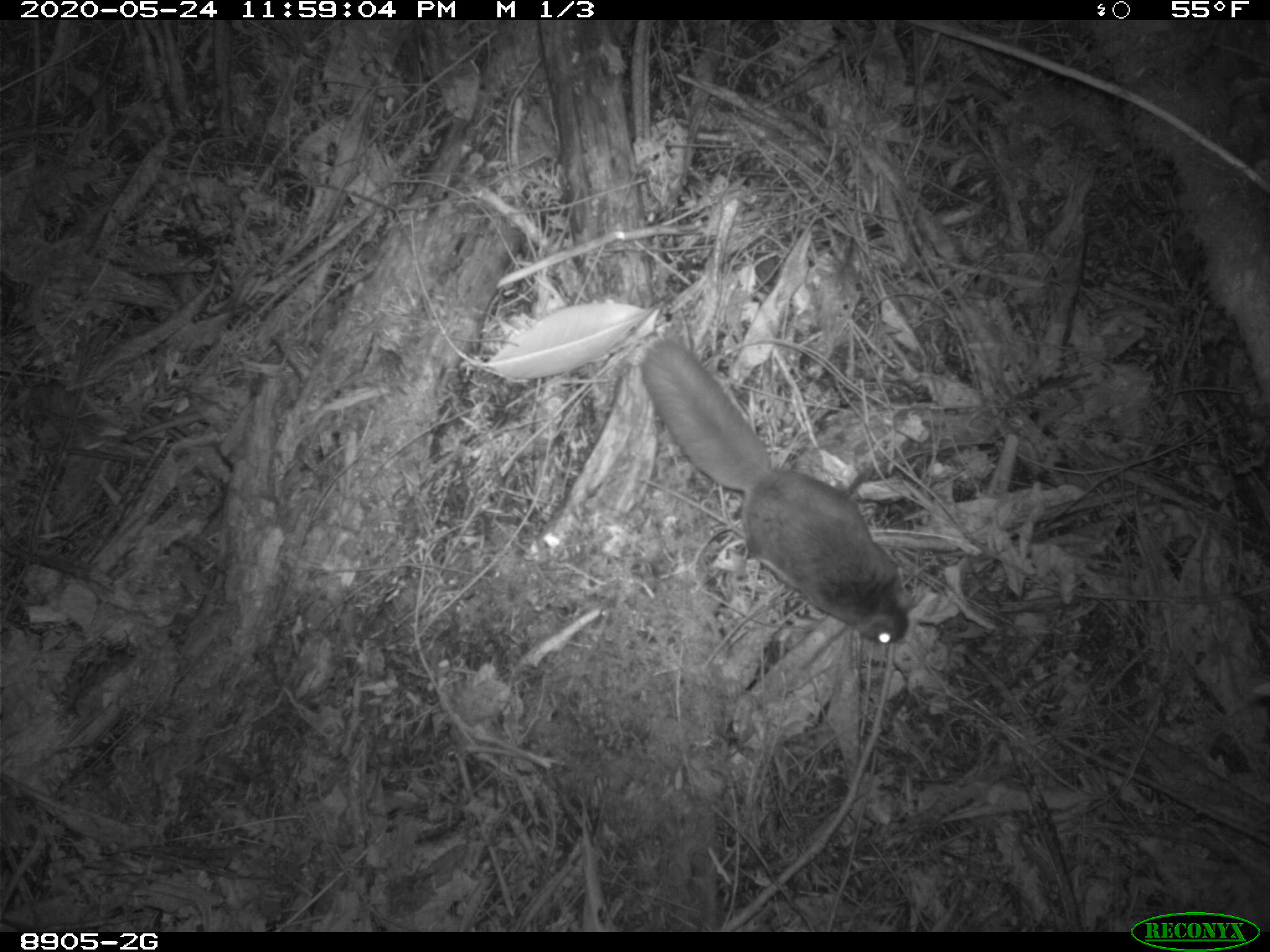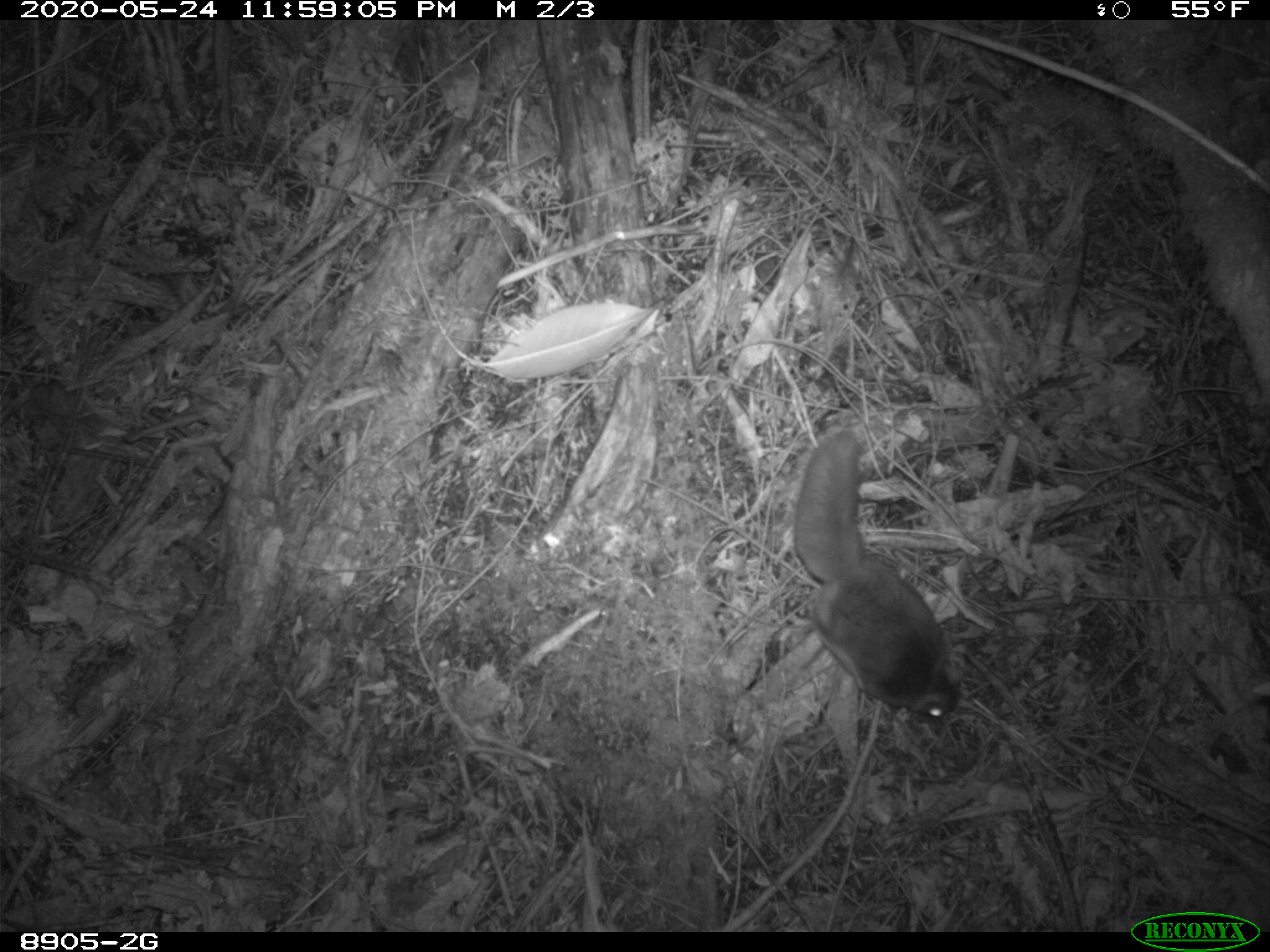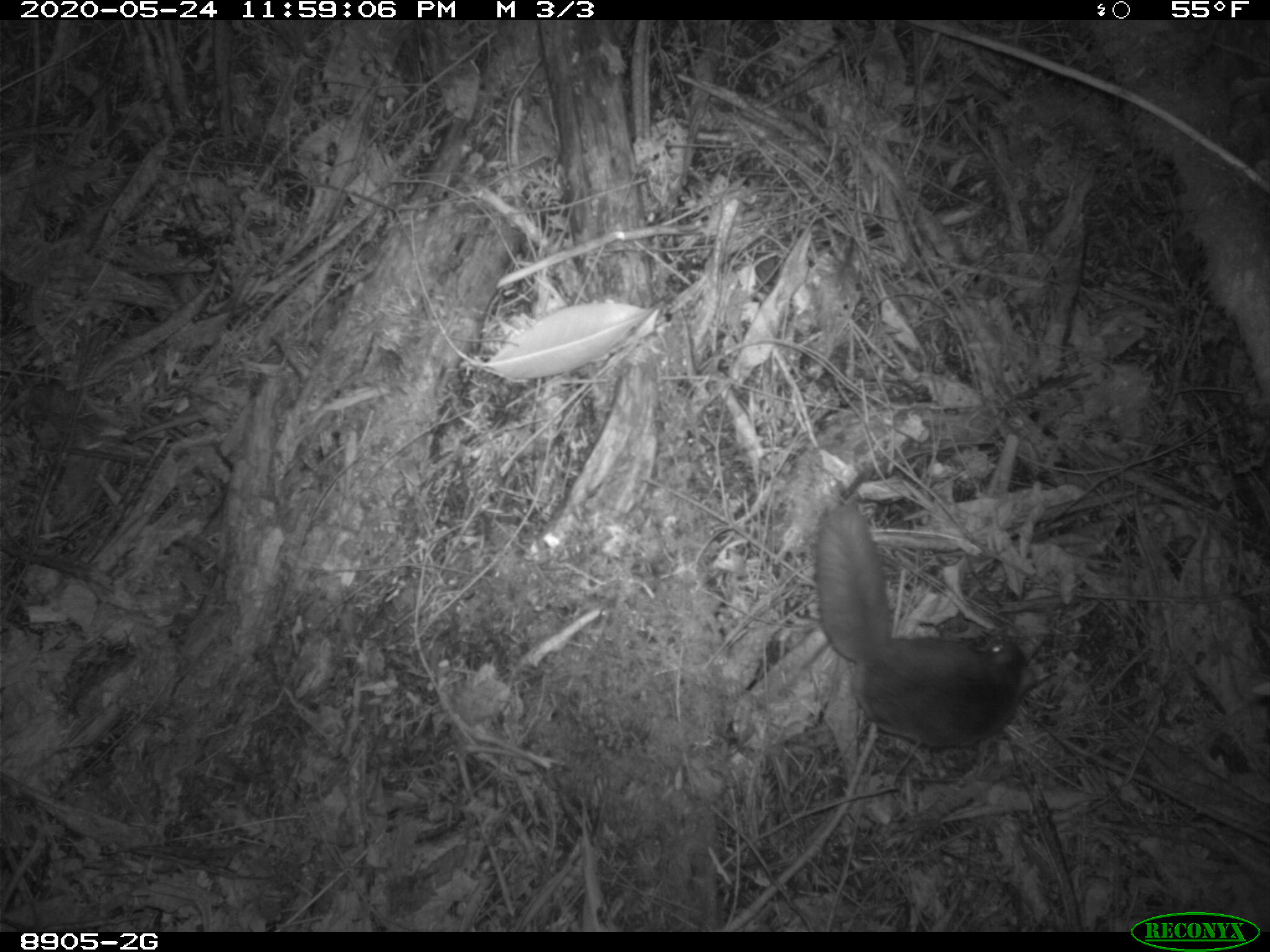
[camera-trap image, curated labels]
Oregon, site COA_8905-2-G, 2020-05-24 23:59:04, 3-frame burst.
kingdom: Animalia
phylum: Chordata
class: Mammalia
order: Rodentia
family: Sciuridae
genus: Glaucomys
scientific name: Glaucomys oregonensis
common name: humboldt's flying squirrel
Humboldt's flying squirrel (Glaucomys oregonensis).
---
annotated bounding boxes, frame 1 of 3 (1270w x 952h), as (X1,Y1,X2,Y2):
humboldt's flying squirrel: (628,325,928,662)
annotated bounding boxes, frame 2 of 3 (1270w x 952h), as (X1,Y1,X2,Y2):
humboldt's flying squirrel: (780,420,981,733)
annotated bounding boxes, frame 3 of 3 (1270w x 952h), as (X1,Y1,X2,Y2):
humboldt's flying squirrel: (809,494,1038,764)